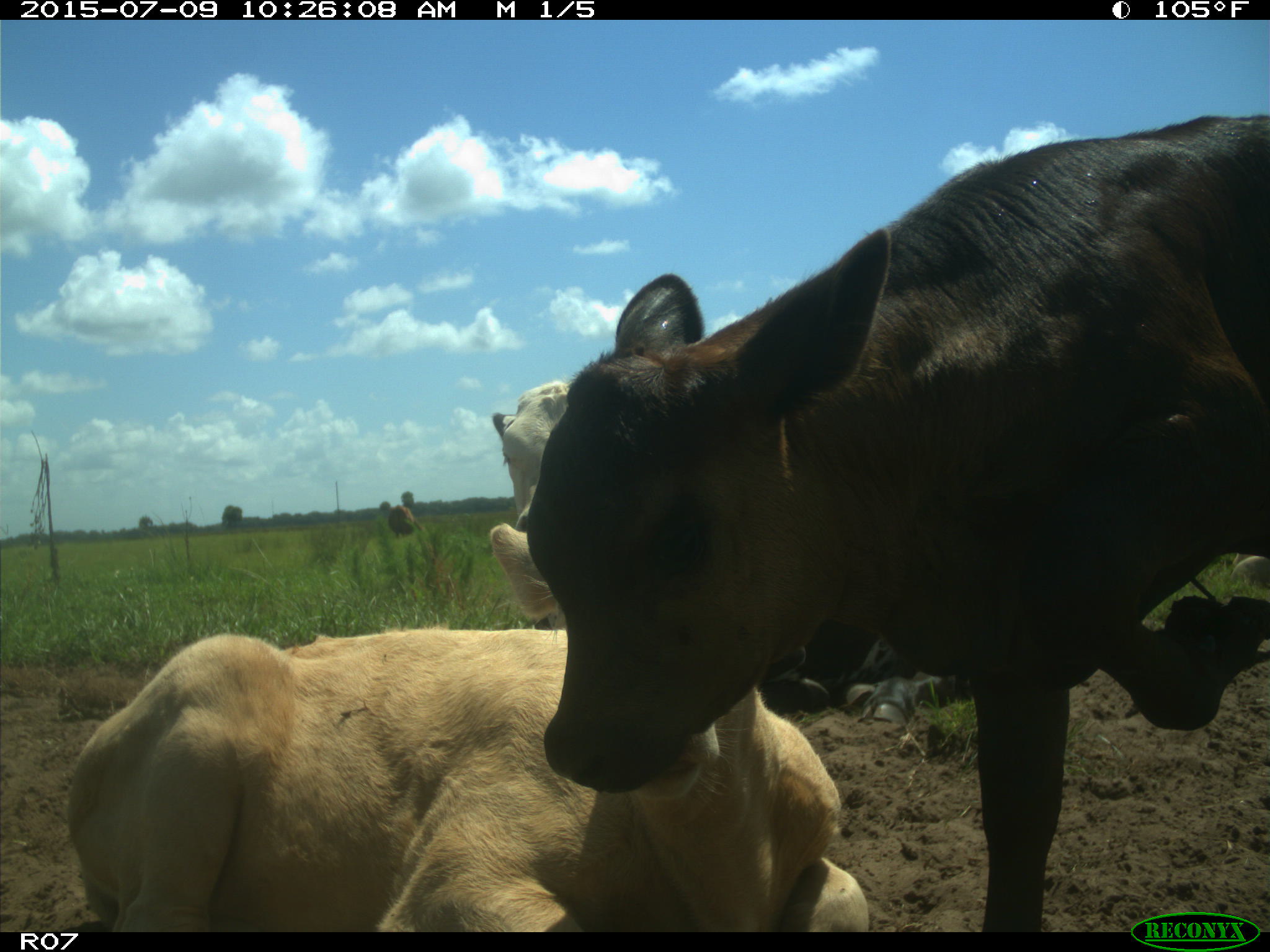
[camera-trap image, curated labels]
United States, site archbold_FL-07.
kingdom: Animalia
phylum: Chordata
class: Mammalia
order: Artiodactyla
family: Bovidae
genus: Bos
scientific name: Bos taurus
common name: domestic cow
Bos taurus (domestic cow).